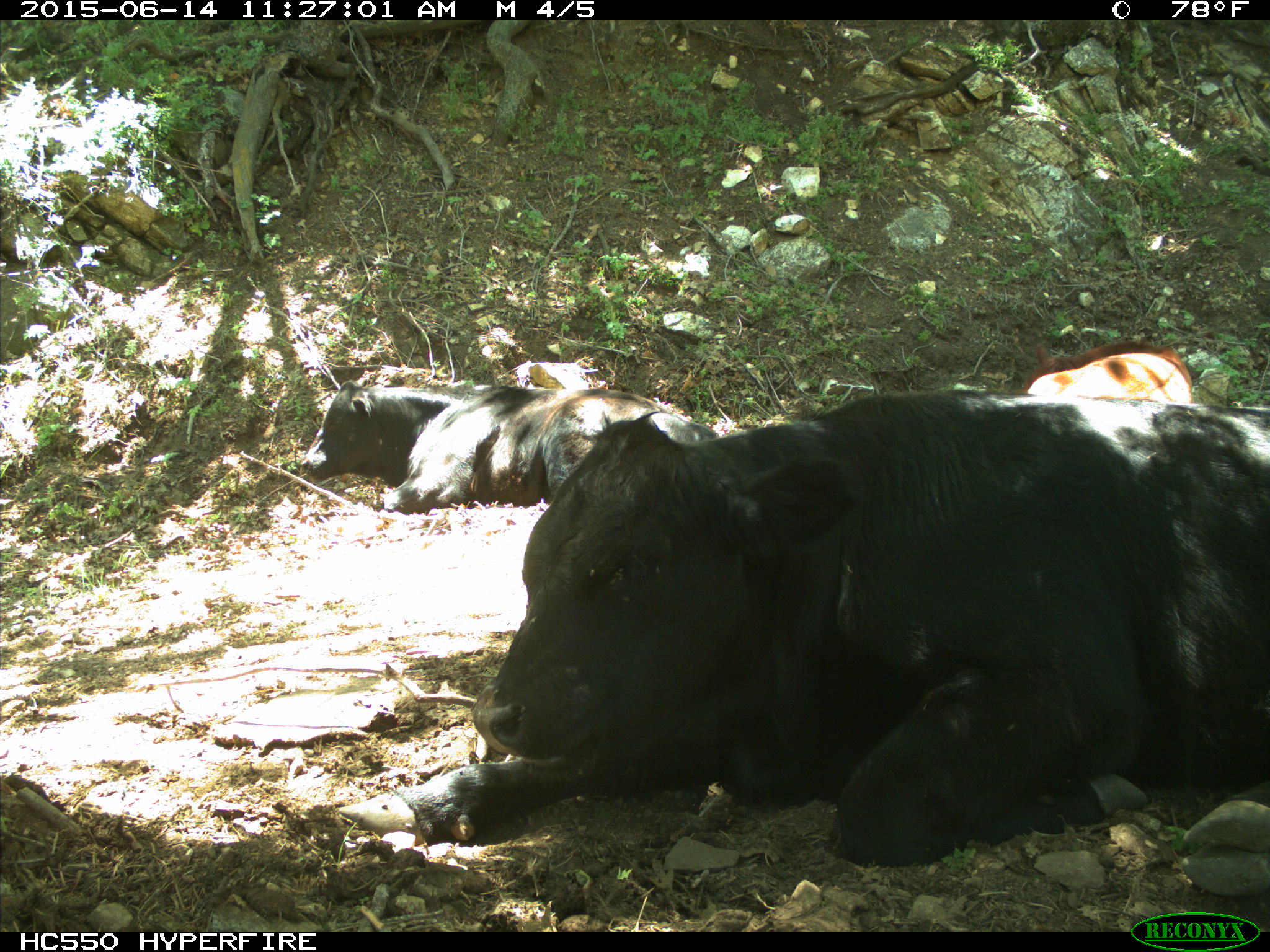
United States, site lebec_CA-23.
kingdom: Animalia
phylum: Chordata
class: Mammalia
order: Artiodactyla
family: Bovidae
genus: Bos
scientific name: Bos taurus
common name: domestic cow